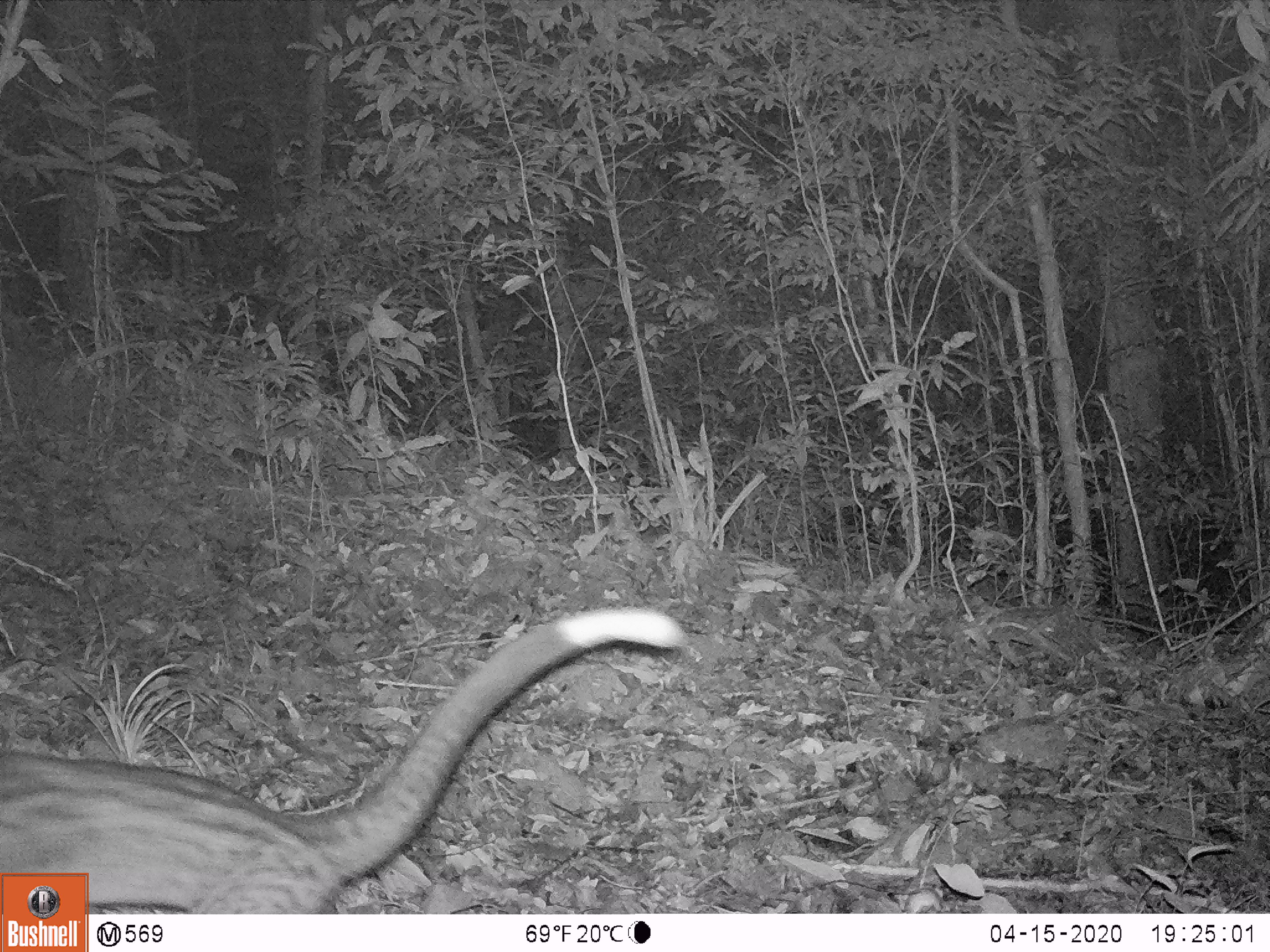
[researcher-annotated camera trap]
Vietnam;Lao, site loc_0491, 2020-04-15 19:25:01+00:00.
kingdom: Animalia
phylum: Chordata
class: Mammalia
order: Carnivora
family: Viverridae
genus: Paradoxurus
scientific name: Paradoxurus hermaphroditus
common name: common palm civet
Common palm civet (Paradoxurus hermaphroditus). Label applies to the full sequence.